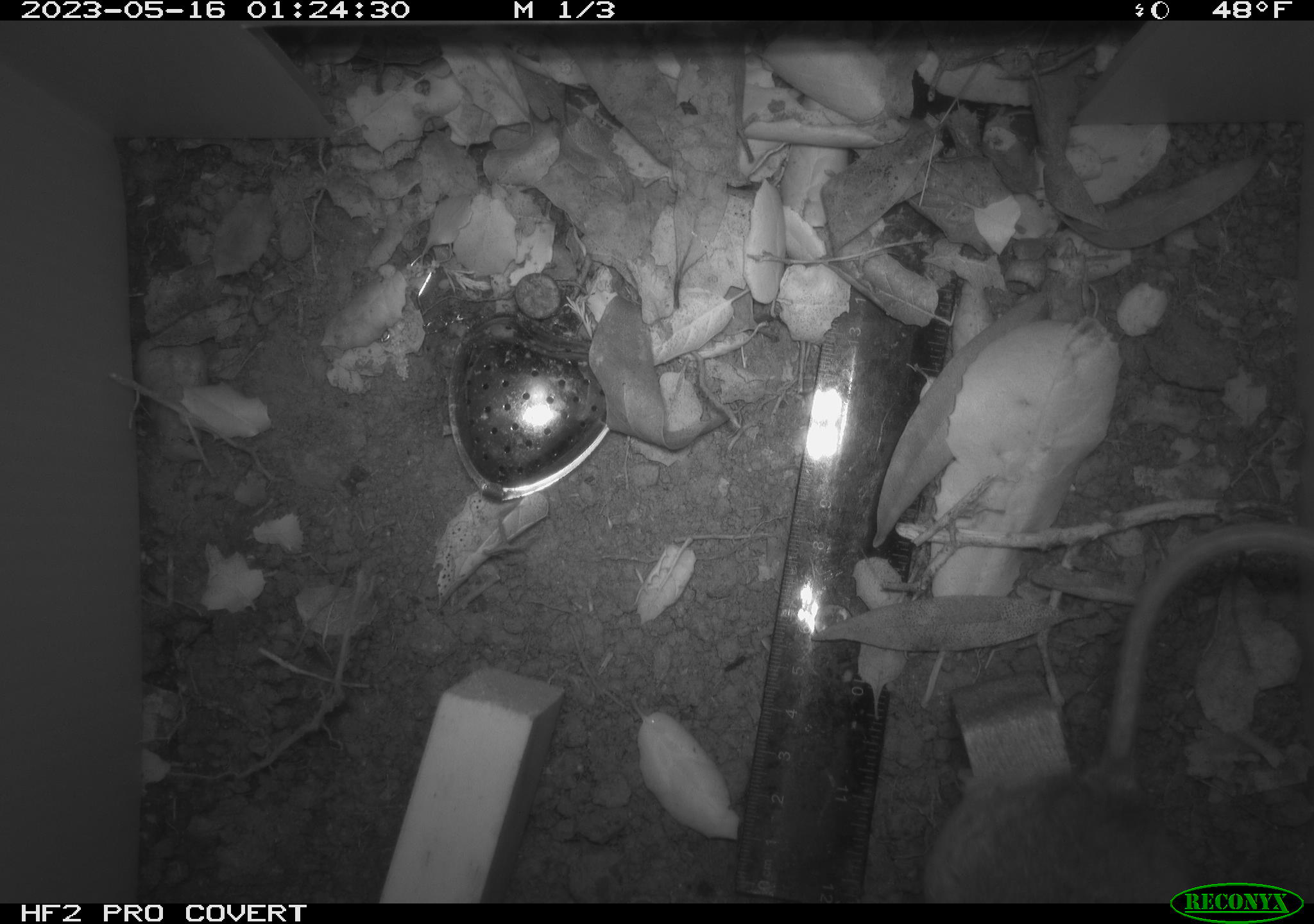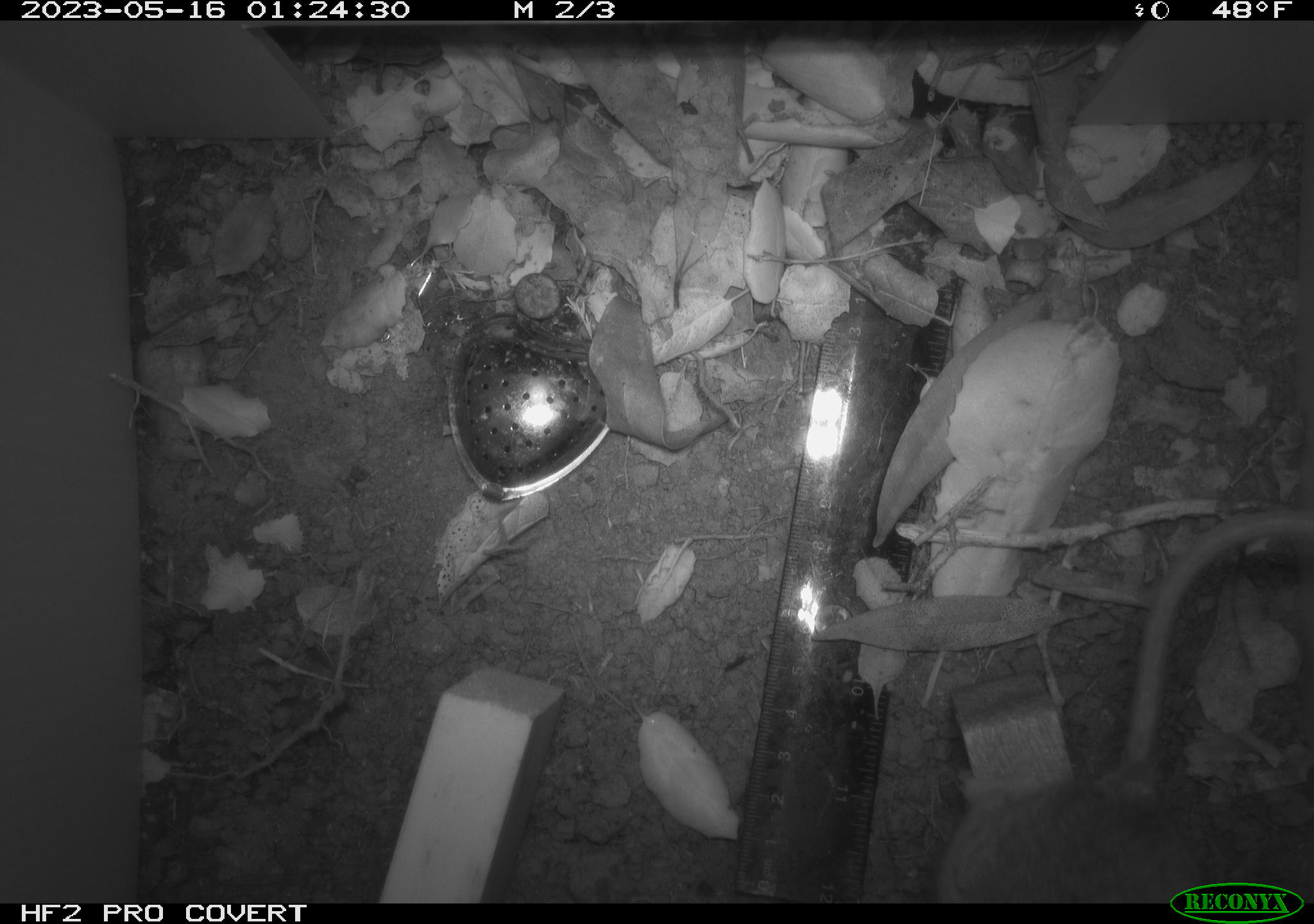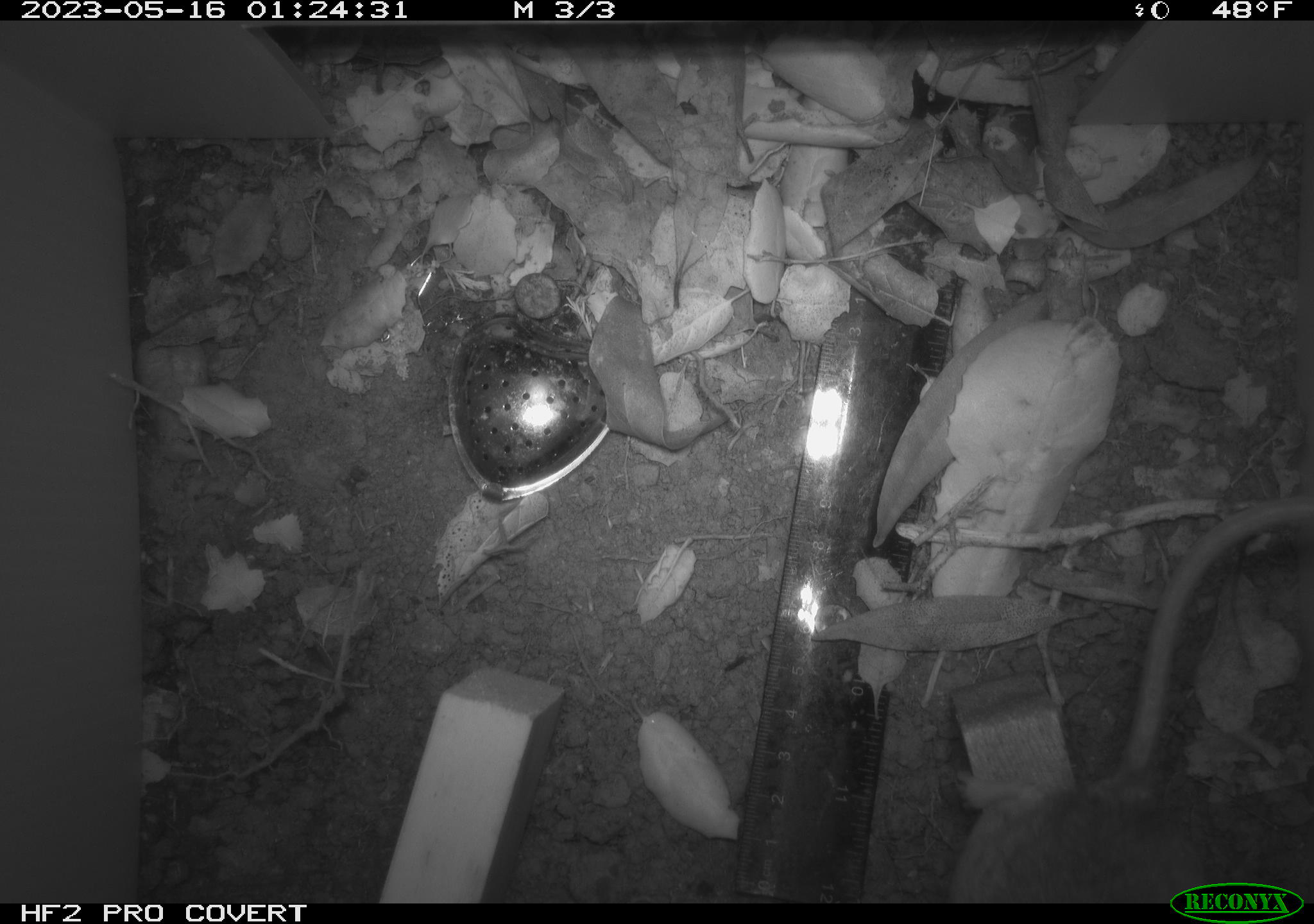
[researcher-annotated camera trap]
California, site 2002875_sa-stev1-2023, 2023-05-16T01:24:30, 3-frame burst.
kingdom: Animalia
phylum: Chordata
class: Mammalia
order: Rodentia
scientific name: Rodentia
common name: mouse species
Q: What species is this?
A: Mouse species (Rodentia).